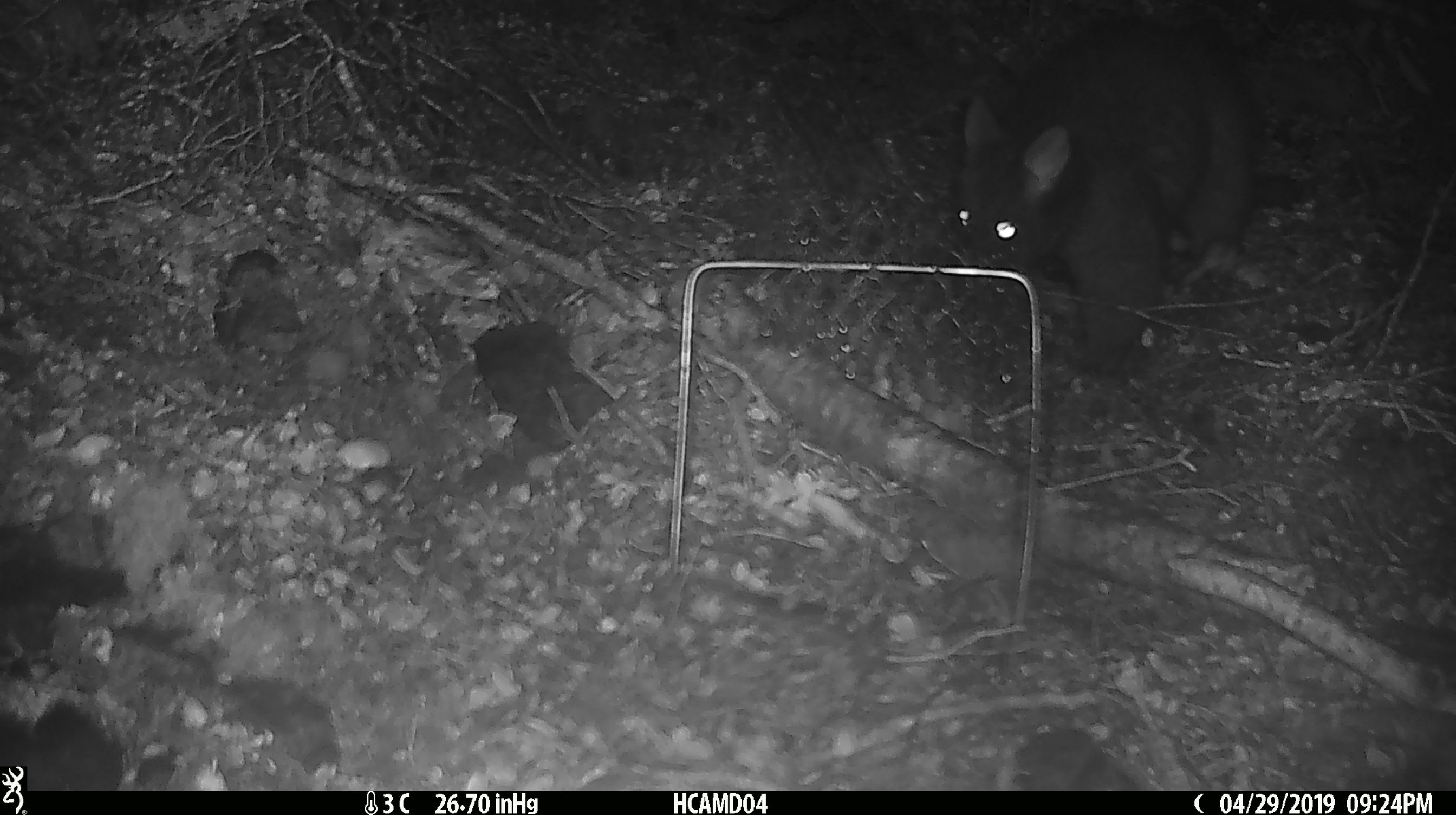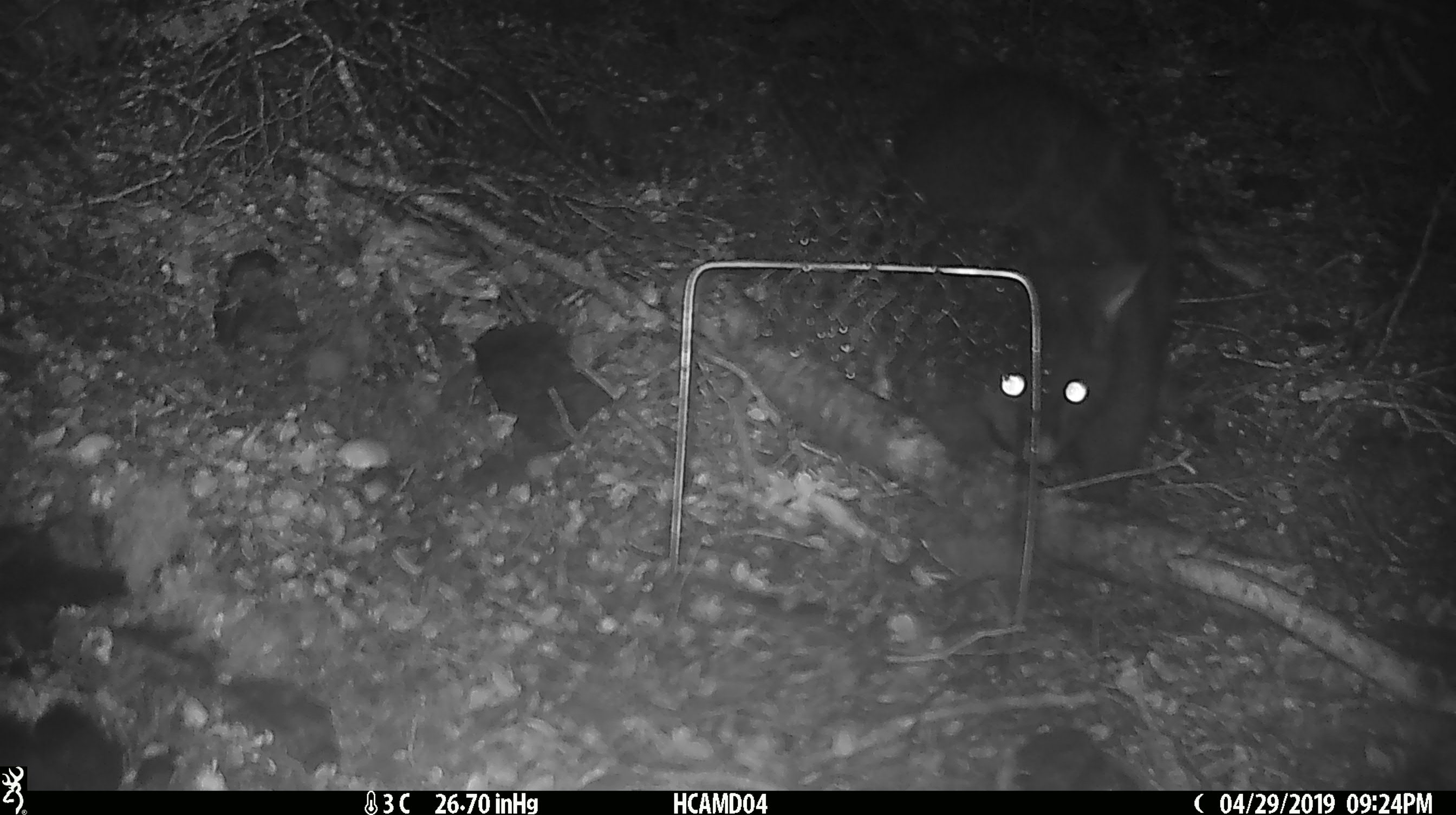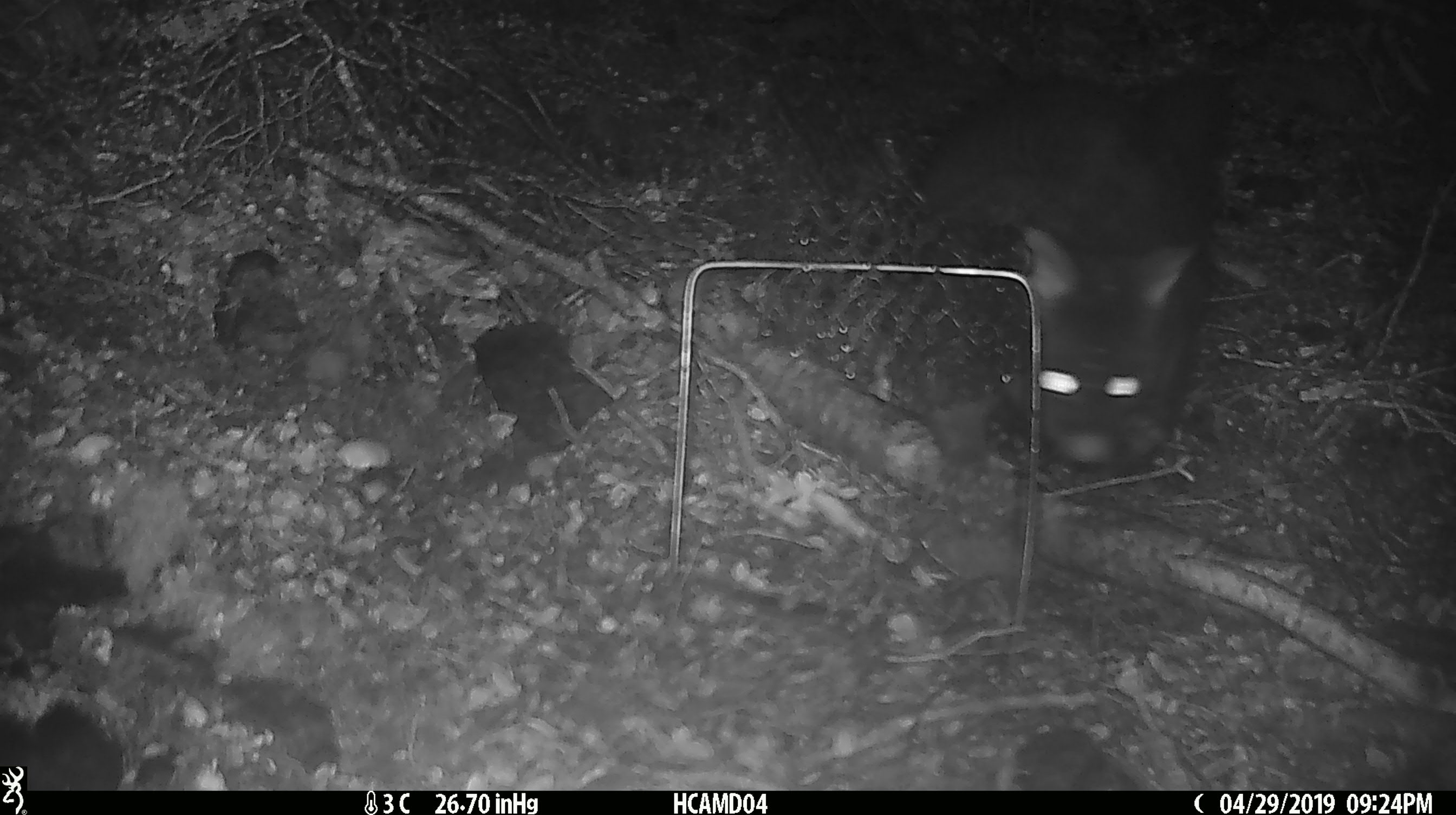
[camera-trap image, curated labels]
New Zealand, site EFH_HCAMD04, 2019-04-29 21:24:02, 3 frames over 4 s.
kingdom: Animalia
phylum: Chordata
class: Mammalia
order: Diprotodontia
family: Phalangeridae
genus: Trichosurus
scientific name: Trichosurus vulpecula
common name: common brushtail possum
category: possum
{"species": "possum (common brushtail possum) (Trichosurus vulpecula)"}